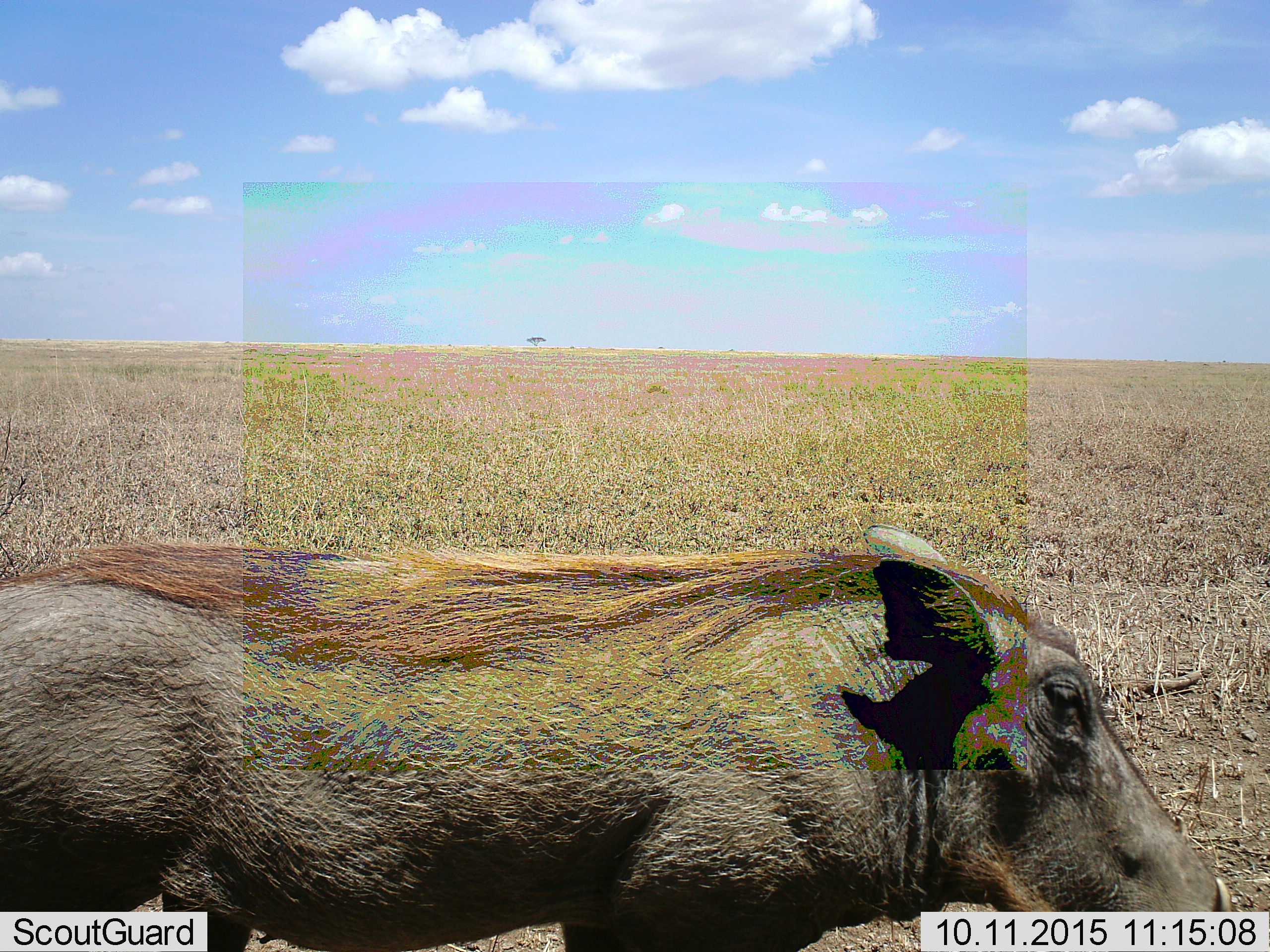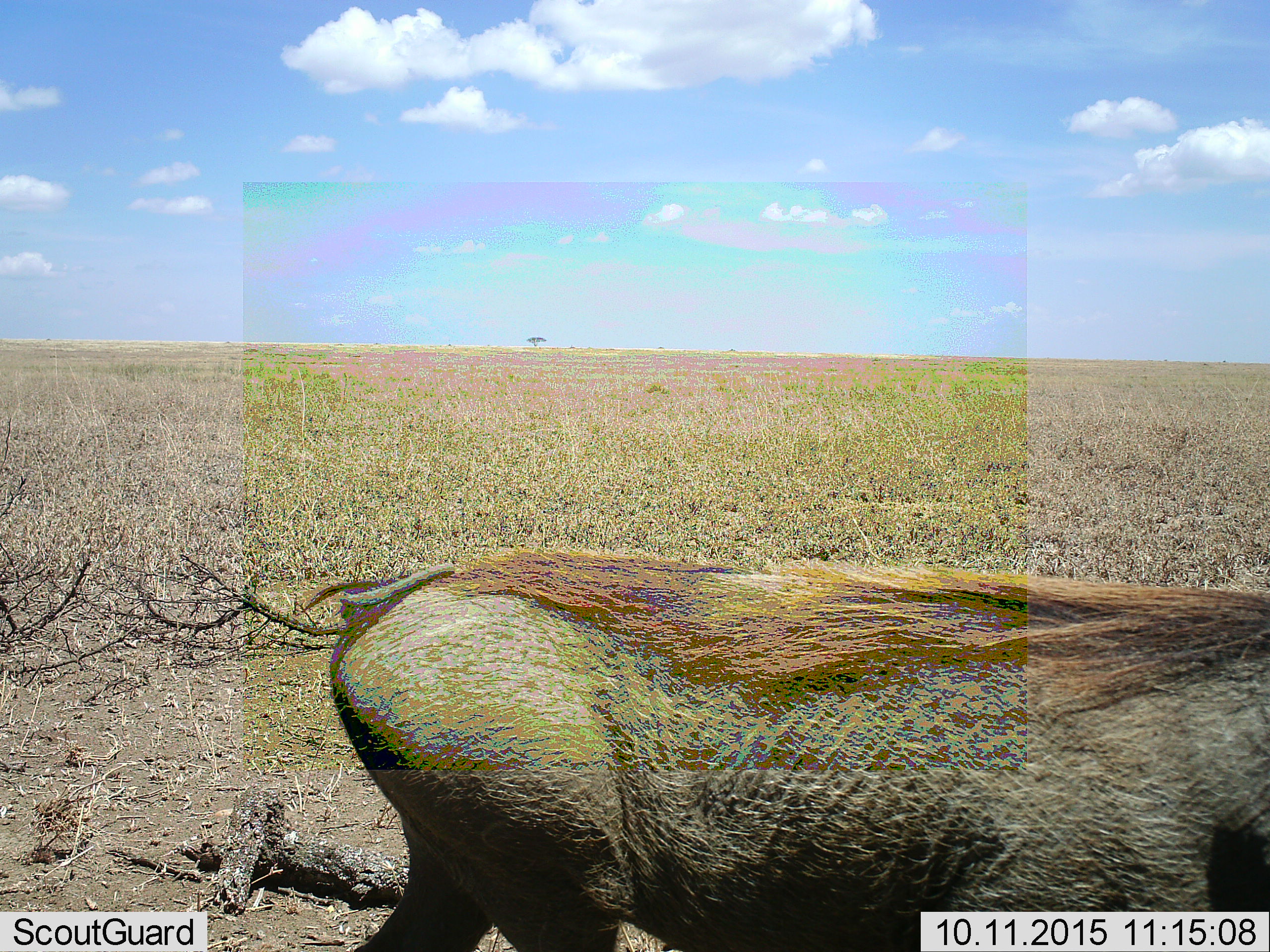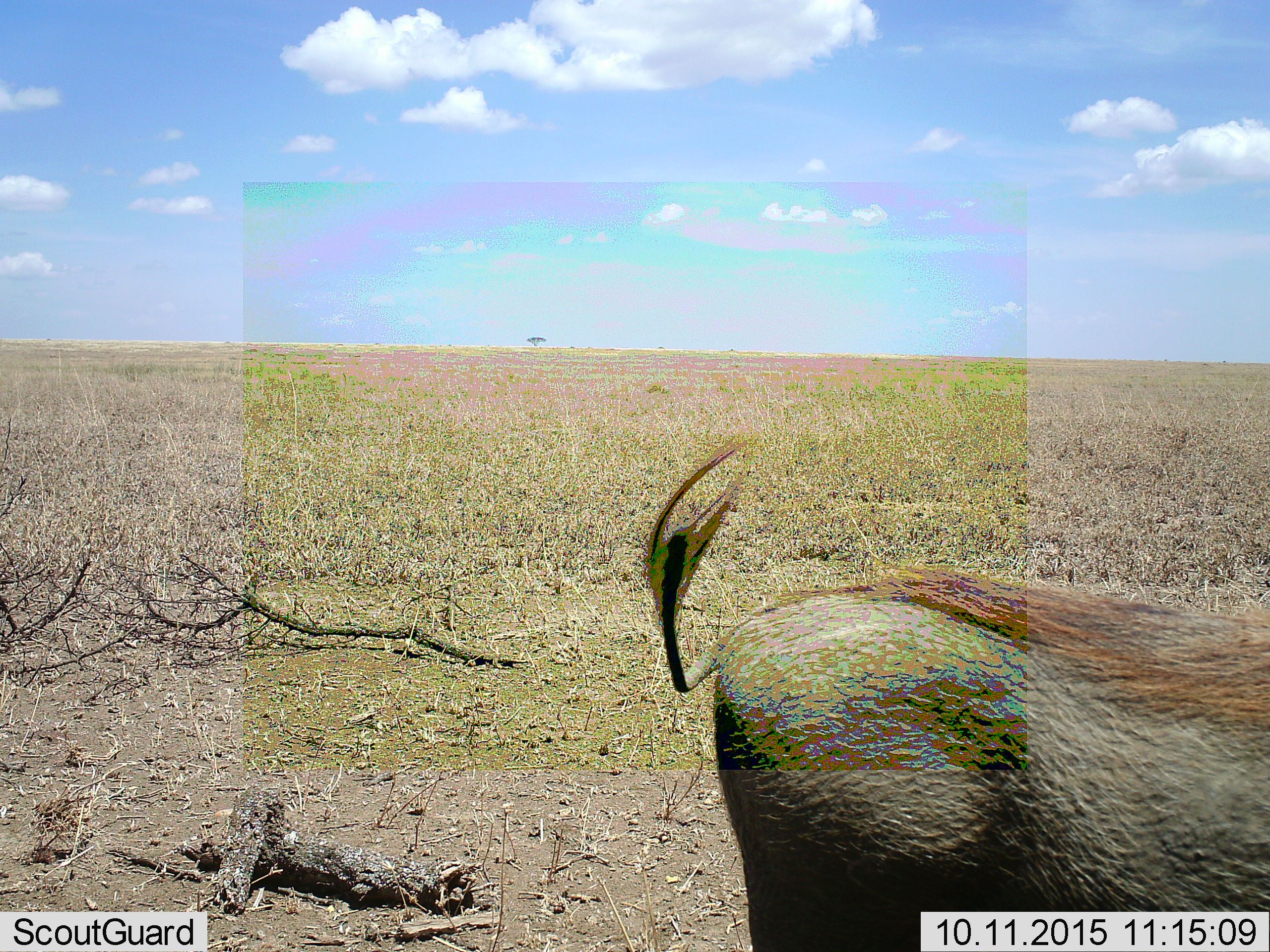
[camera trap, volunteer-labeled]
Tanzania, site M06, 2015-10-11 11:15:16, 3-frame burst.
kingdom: Animalia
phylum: Chordata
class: Mammalia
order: Artiodactyla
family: Suidae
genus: Phacochoerus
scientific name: Phacochoerus africanus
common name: warthog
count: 1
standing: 11%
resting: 0%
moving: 89%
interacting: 0%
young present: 0%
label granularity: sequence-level